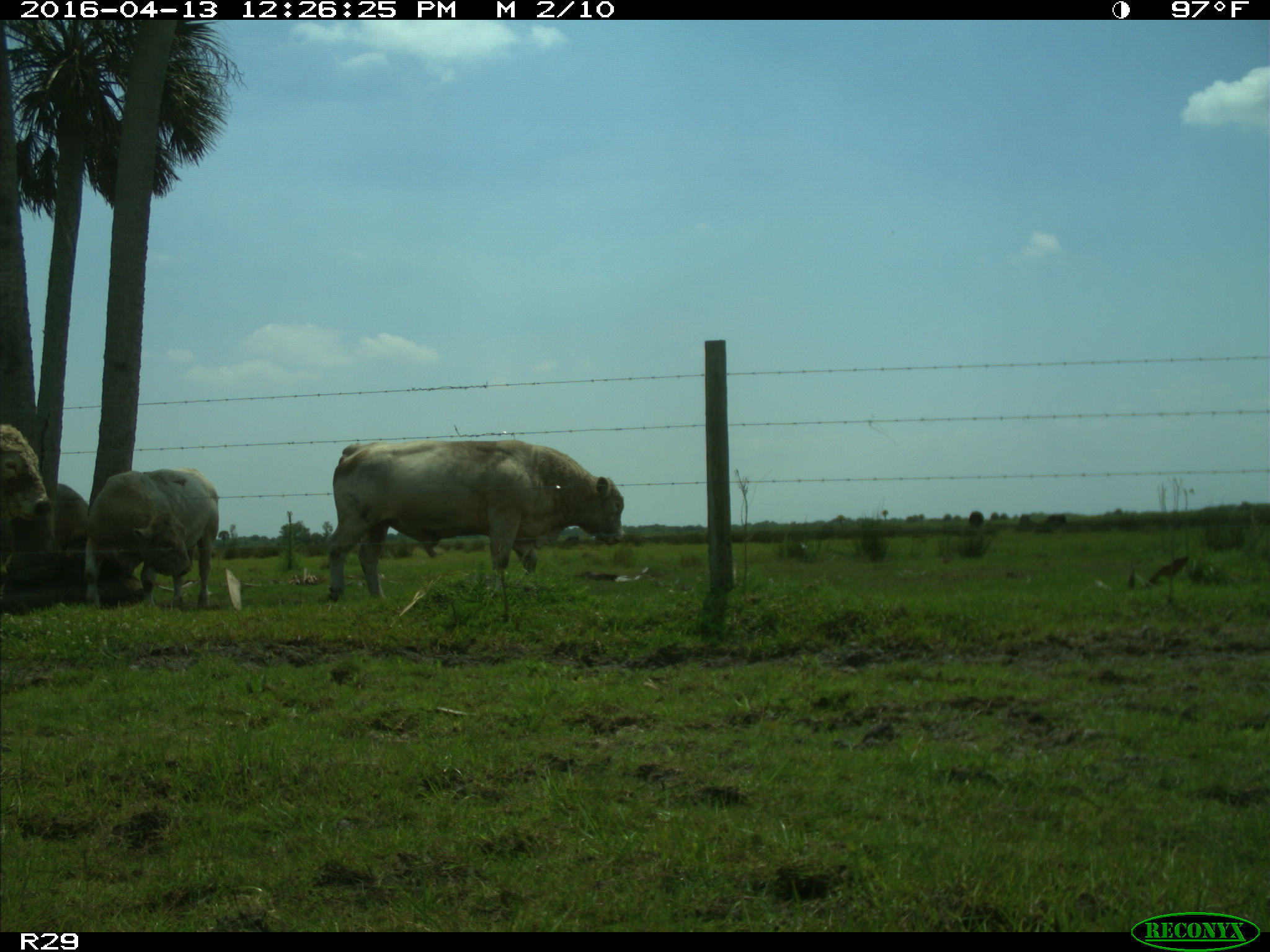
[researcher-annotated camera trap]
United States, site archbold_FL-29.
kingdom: Animalia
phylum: Chordata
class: Mammalia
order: Artiodactyla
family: Bovidae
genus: Bos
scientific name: Bos taurus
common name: domestic cow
Bos taurus (domestic cow).